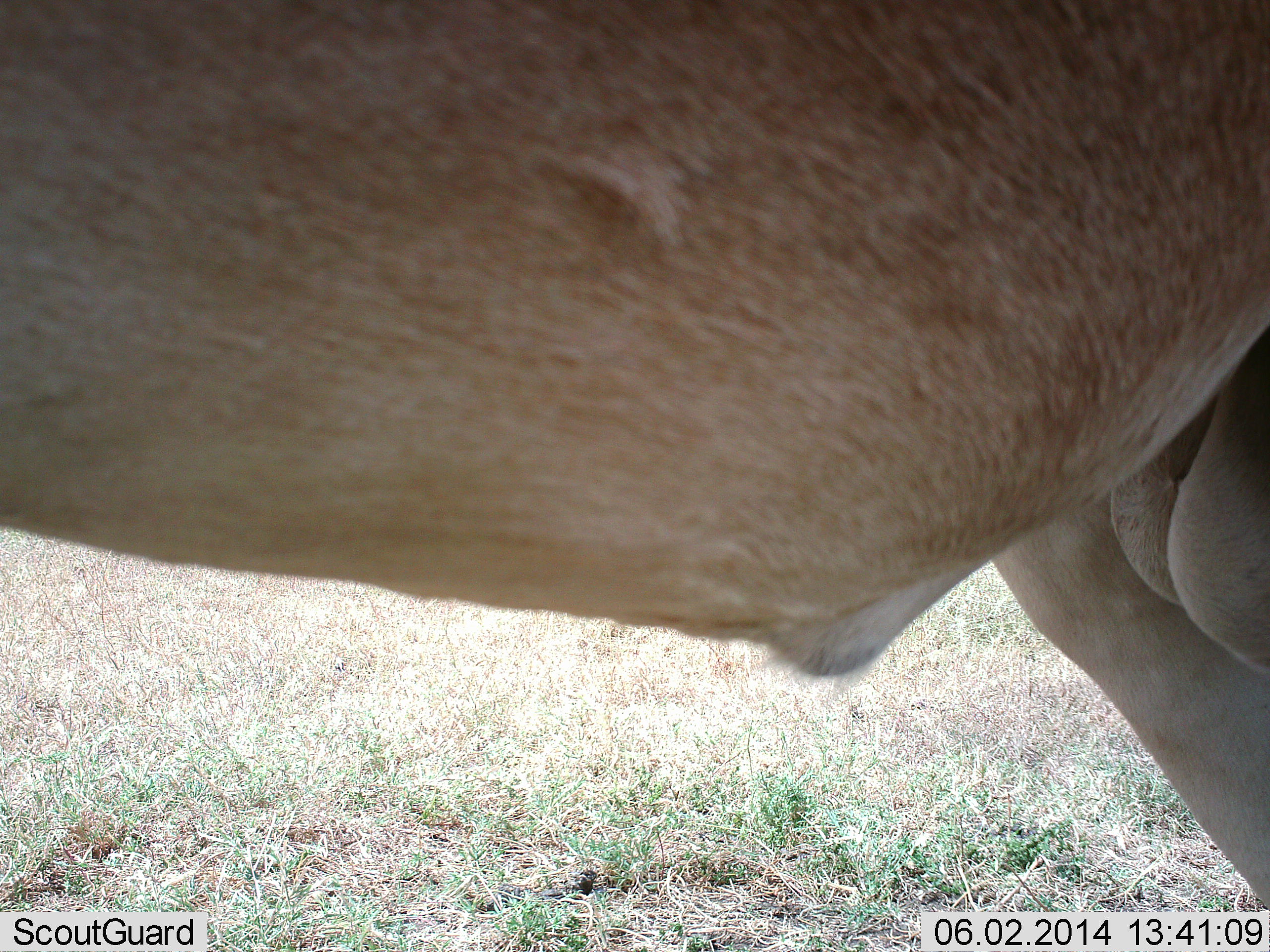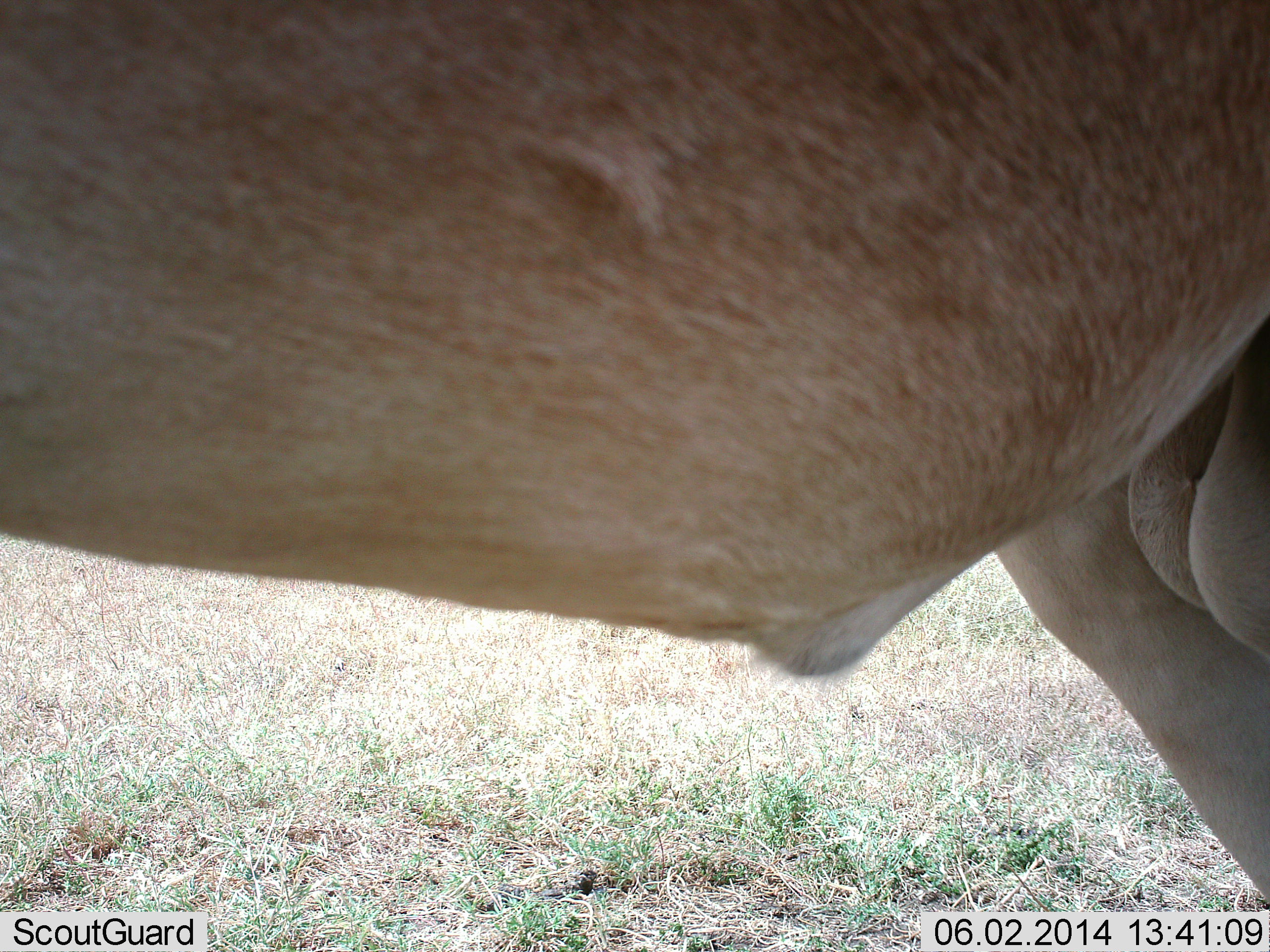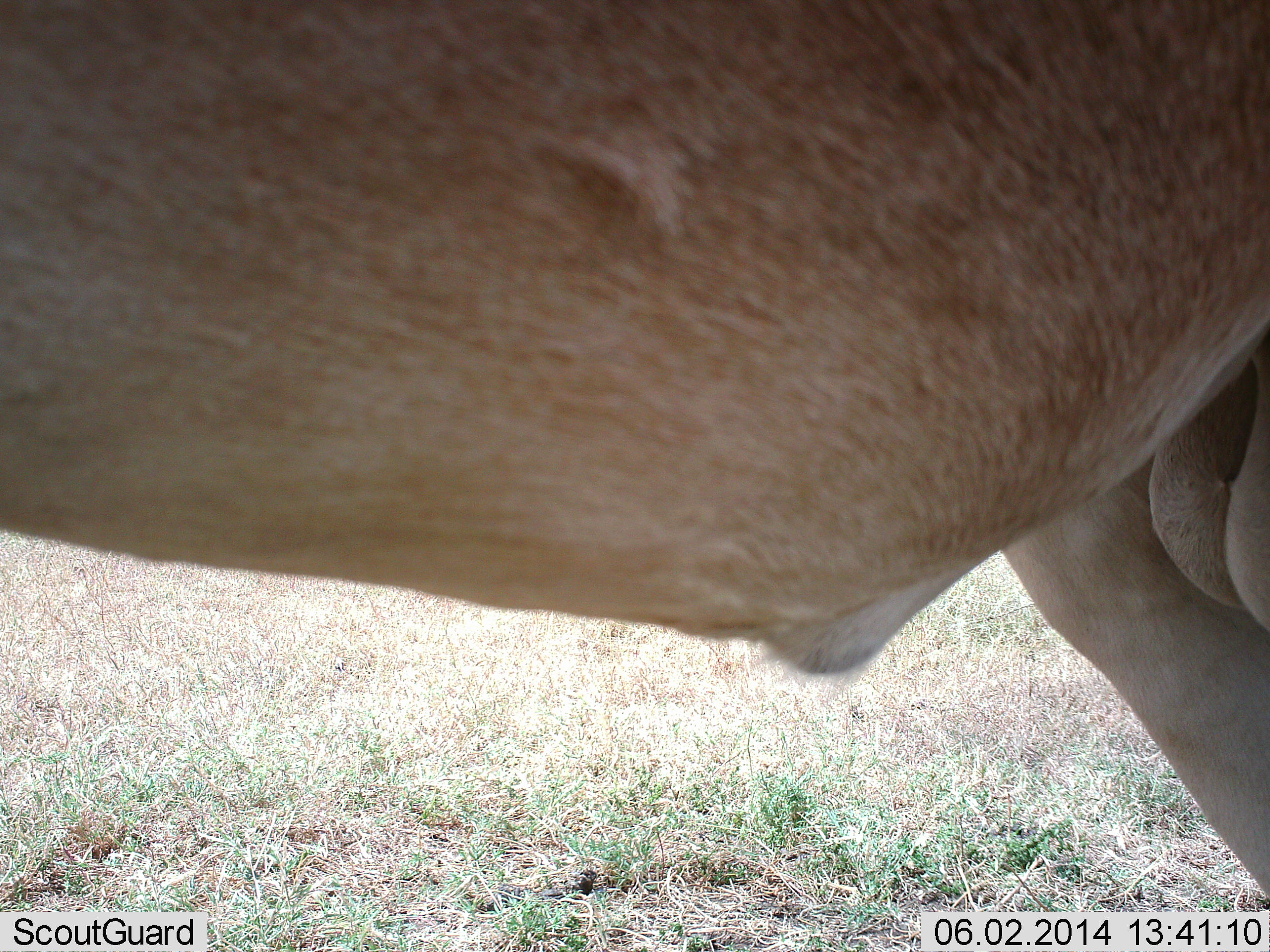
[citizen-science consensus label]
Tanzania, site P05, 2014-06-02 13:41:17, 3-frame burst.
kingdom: Animalia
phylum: Chordata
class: Mammalia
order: Artiodactyla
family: Bovidae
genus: Alcelaphus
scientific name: Alcelaphus buselaphus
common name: hartebeest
Hartebeest (Alcelaphus buselaphus), count 1. Behavior (volunteer vote fractions): standing 100%, resting 0%, moving 0%, interacting 0%. Young present (vote fraction): 0%. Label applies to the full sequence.